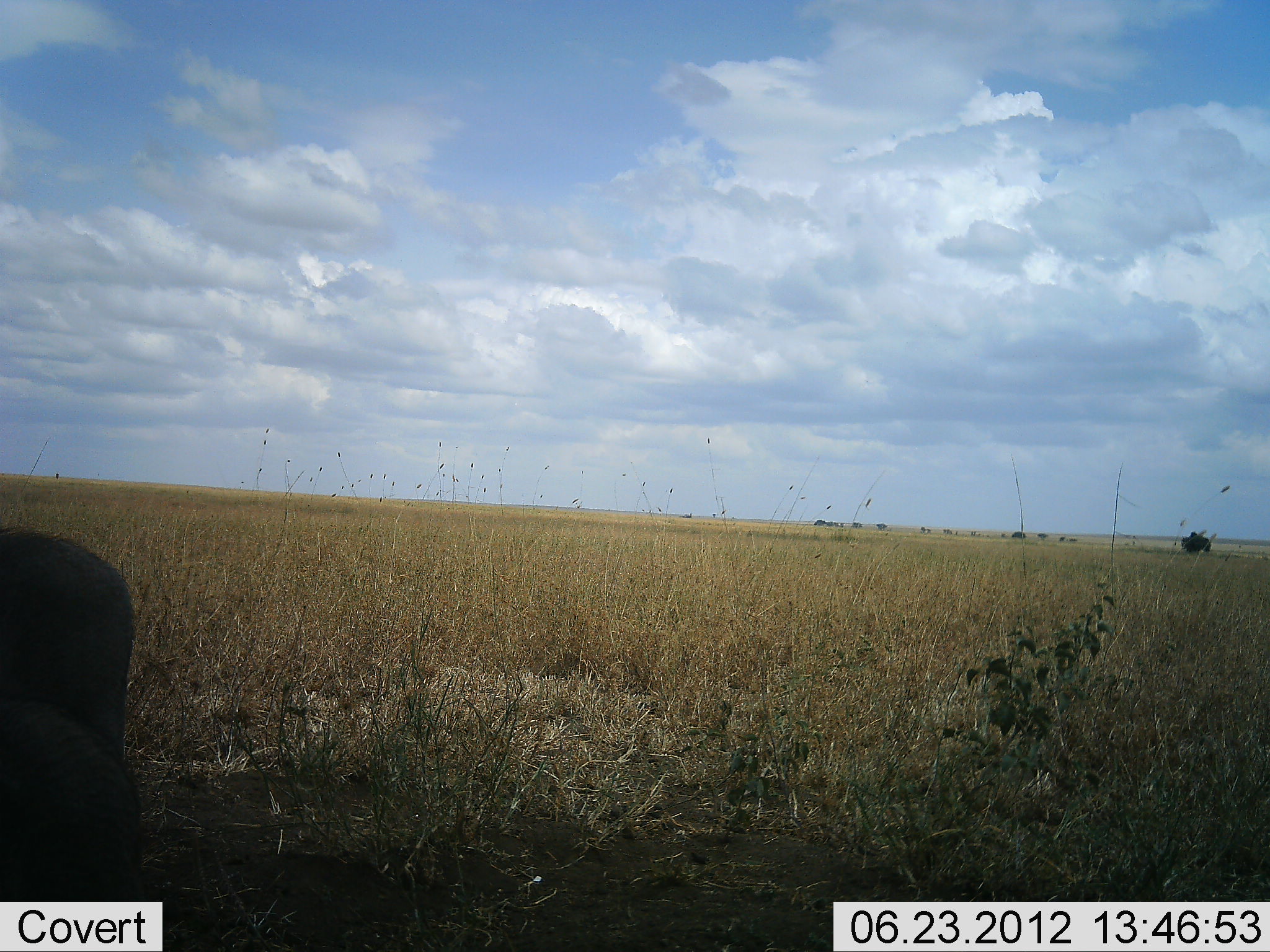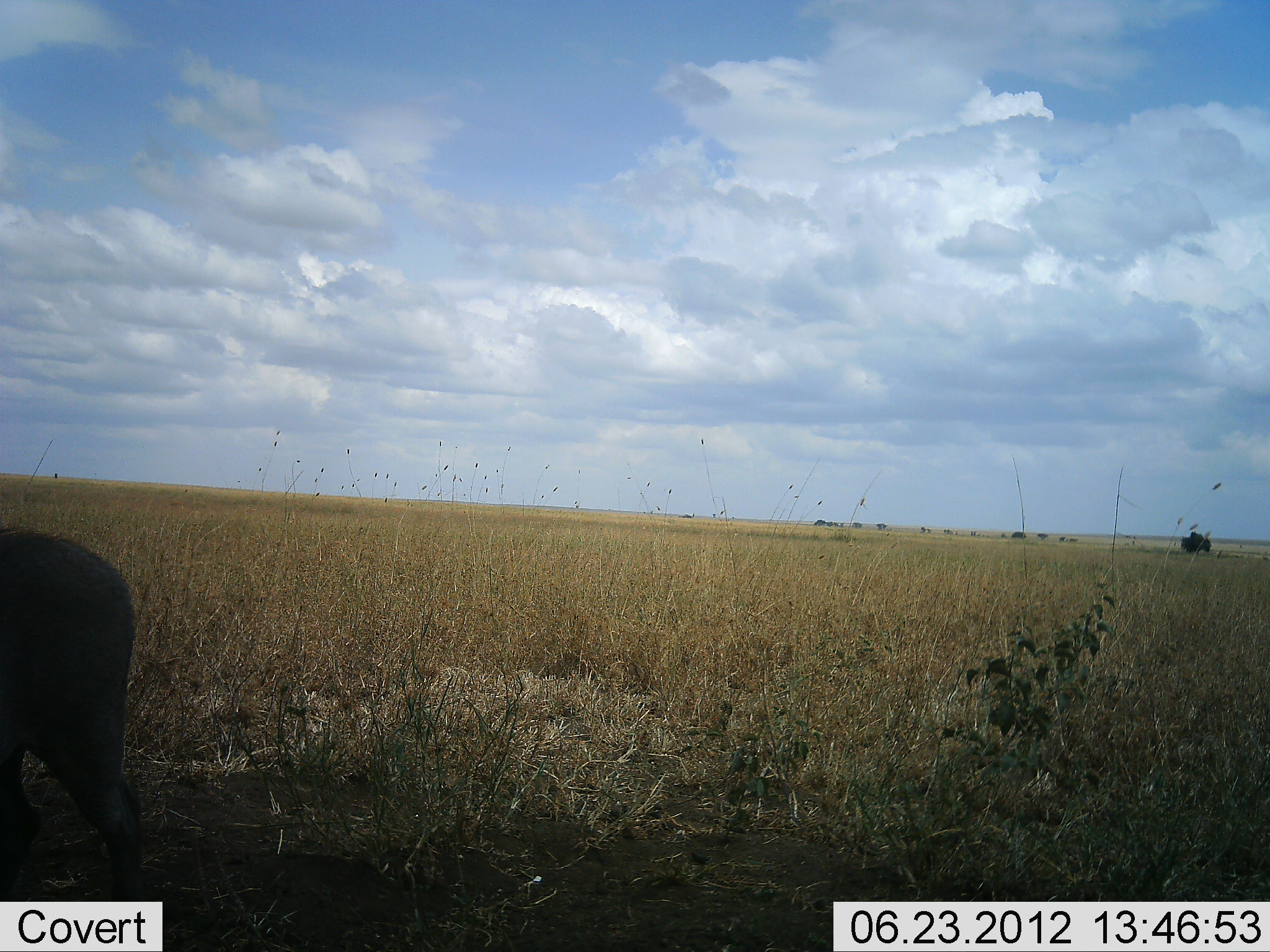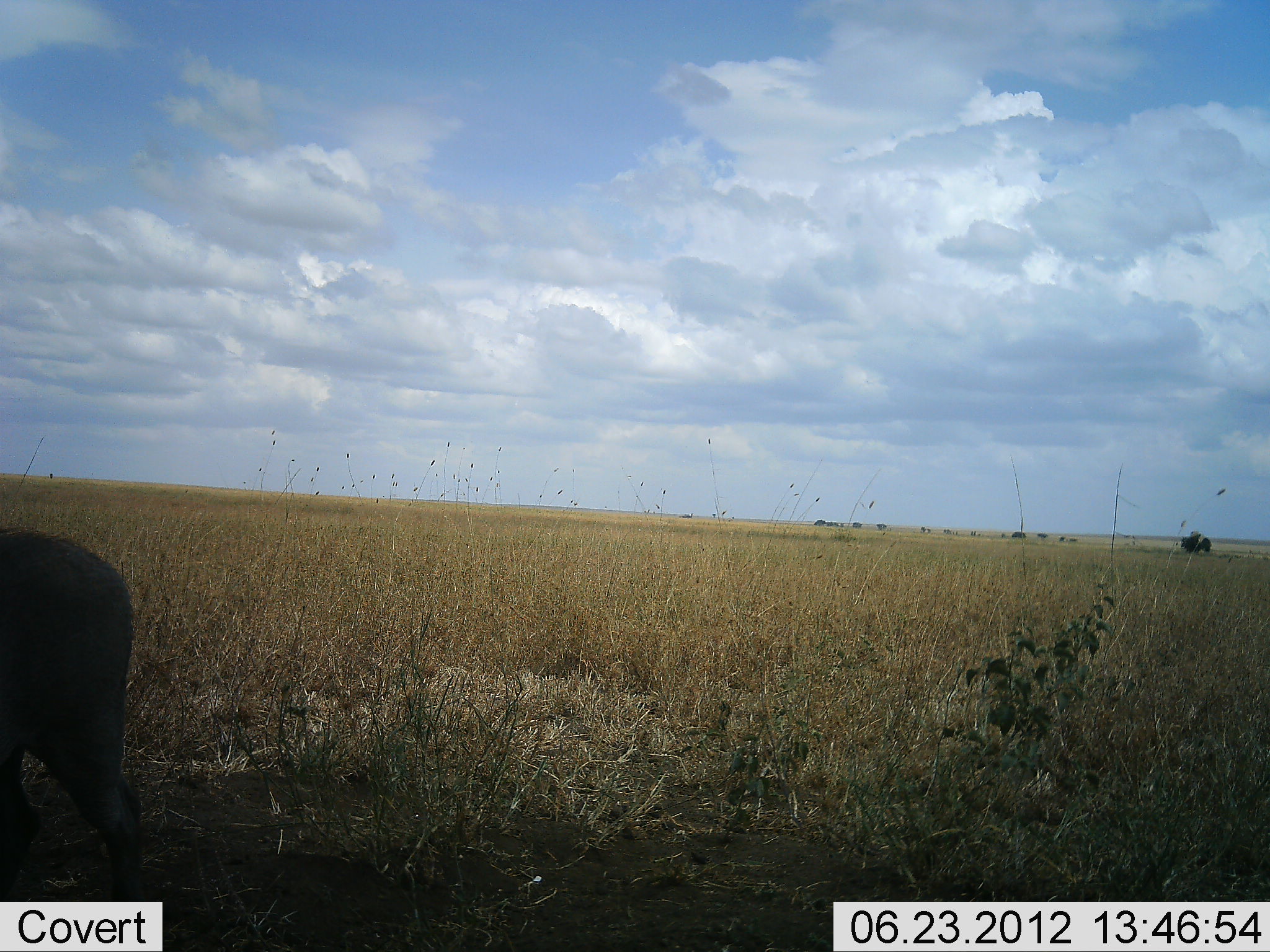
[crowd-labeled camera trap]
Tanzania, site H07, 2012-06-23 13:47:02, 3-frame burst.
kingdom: Animalia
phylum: Chordata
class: Mammalia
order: Artiodactyla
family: Suidae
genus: Phacochoerus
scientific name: Phacochoerus africanus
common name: warthog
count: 2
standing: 67%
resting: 0%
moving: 33%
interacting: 0%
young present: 0%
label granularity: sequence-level